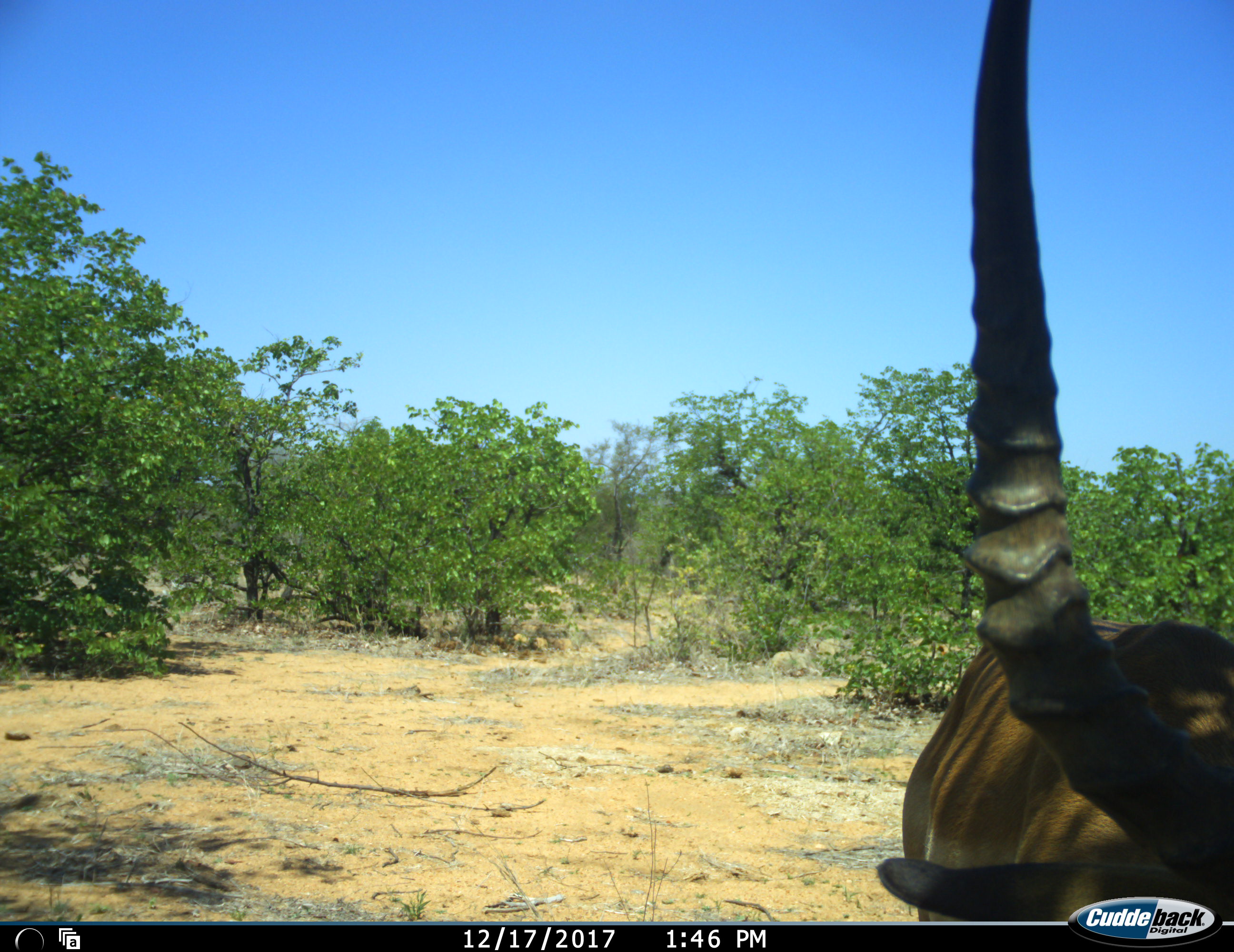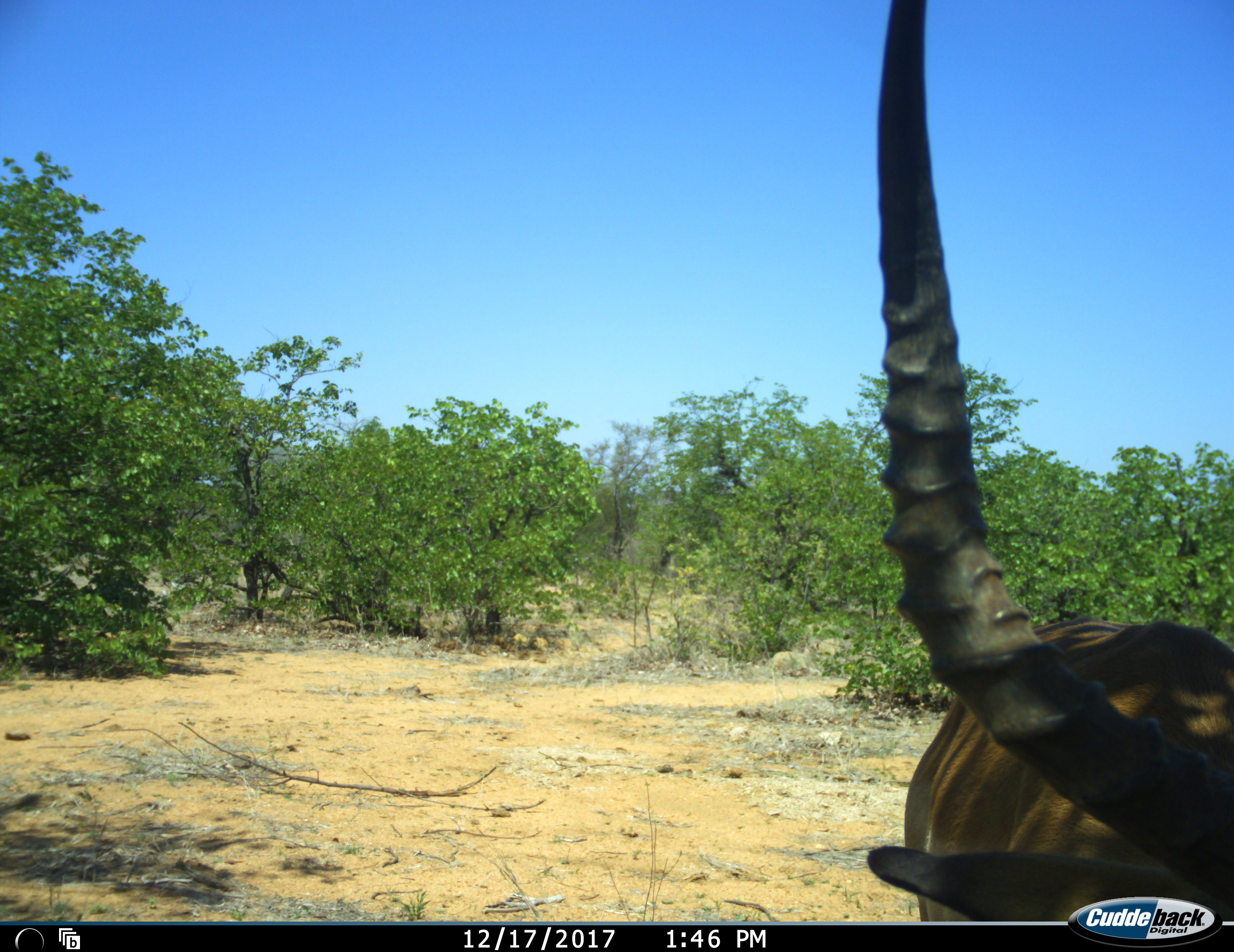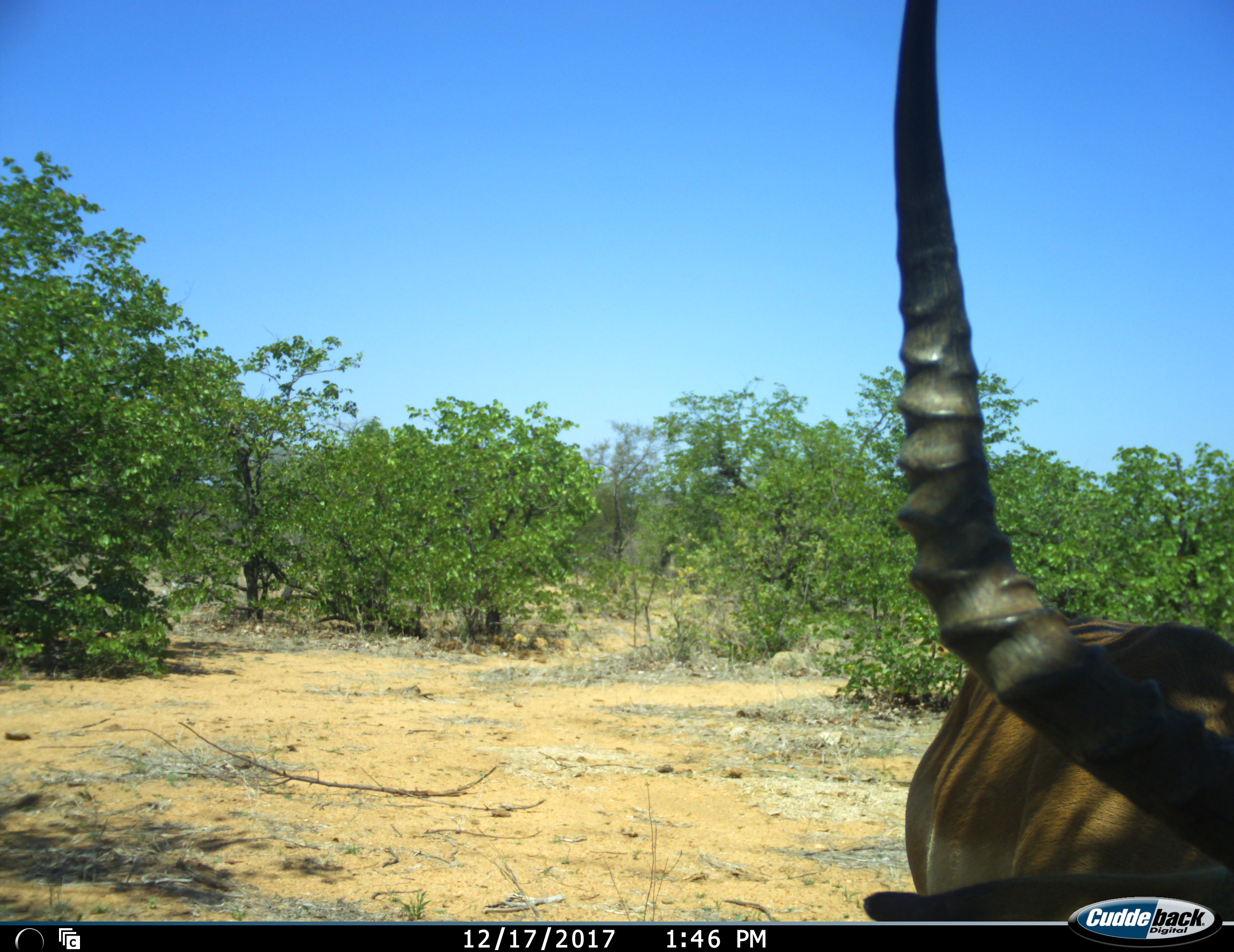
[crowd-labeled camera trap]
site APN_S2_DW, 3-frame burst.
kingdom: Animalia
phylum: Chordata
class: Mammalia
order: Artiodactyla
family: Bovidae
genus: Aepyceros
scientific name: Aepyceros melampus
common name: impala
Impala (Aepyceros melampus), count 1. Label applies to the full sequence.